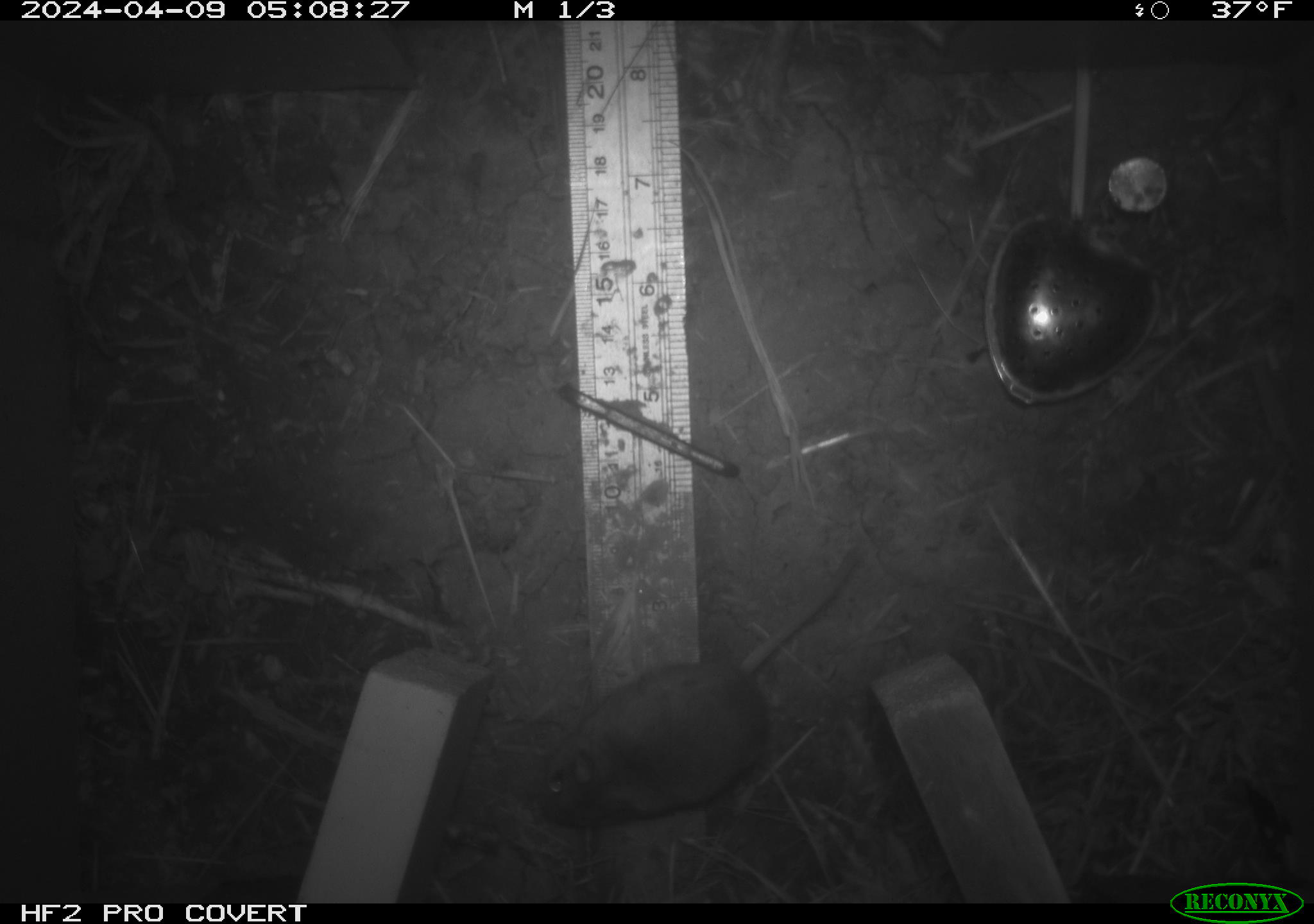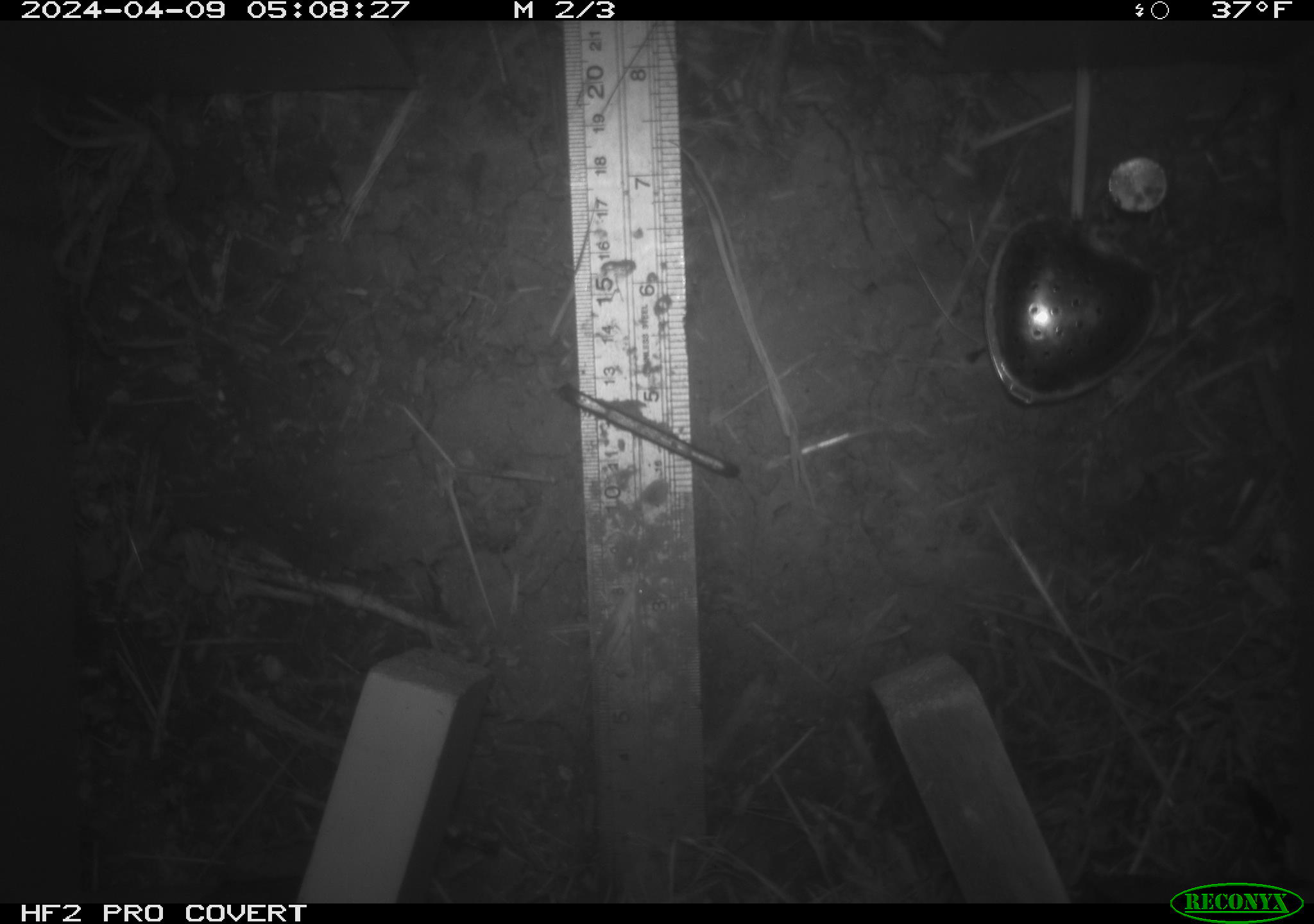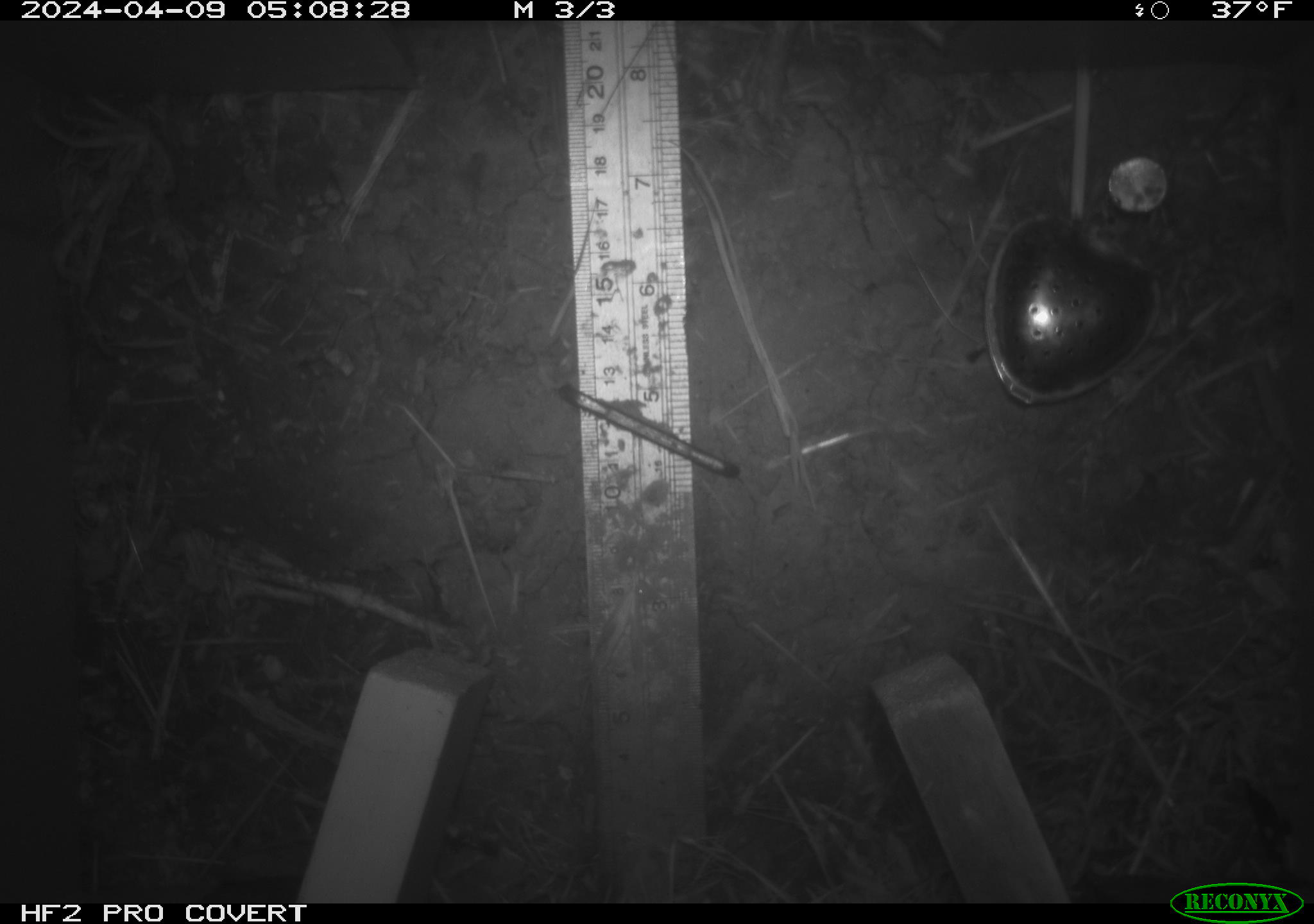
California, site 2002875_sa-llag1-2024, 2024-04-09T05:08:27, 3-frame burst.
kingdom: Animalia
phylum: Chordata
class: Mammalia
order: Rodentia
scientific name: Rodentia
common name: mouse species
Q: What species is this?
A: Mouse species (Rodentia).